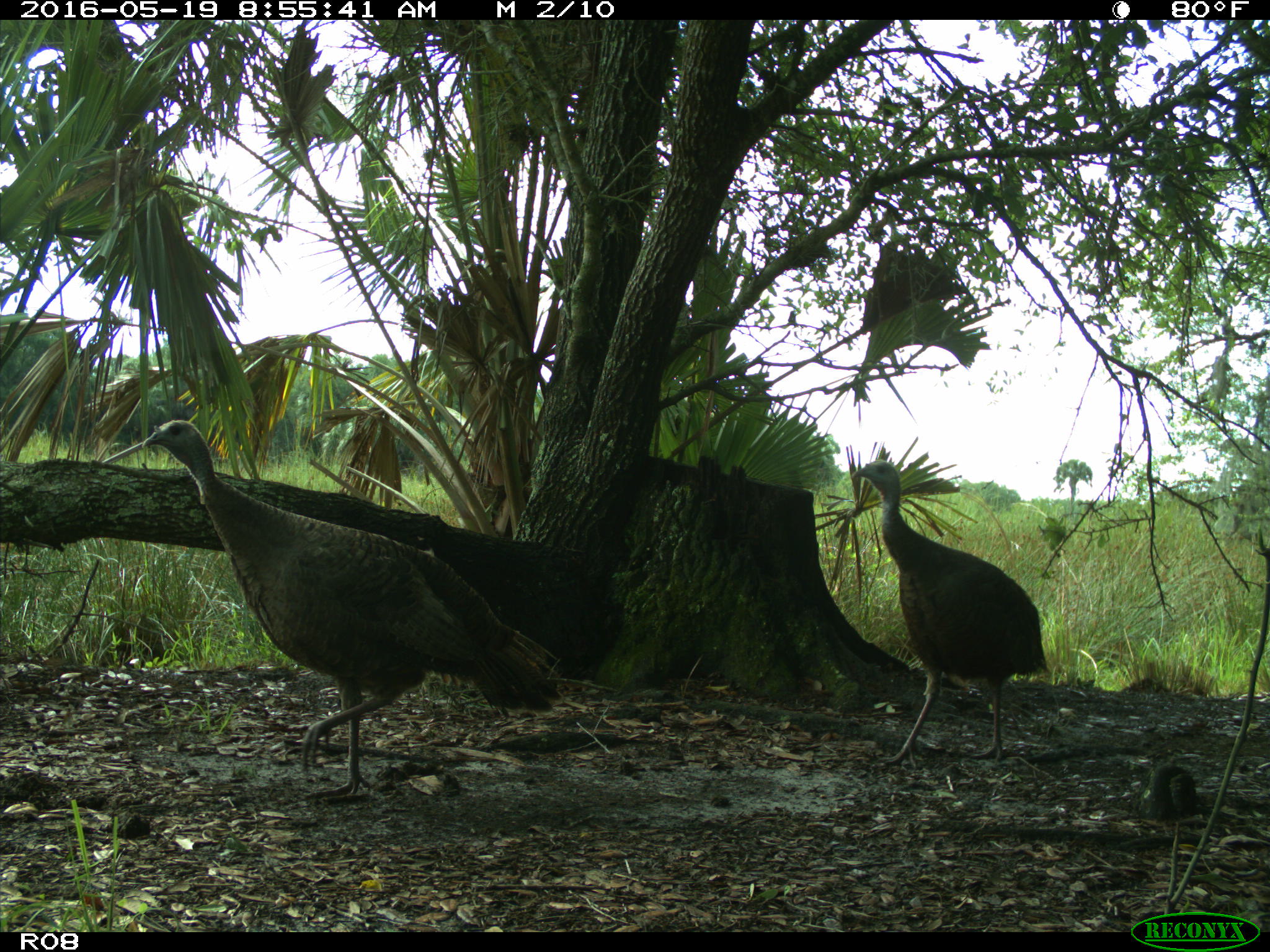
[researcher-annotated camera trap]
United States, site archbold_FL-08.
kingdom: Animalia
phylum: Chordata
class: Aves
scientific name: Aves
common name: birds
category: unidentified bird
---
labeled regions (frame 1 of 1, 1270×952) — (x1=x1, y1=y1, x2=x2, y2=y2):
animal: (x1=141, y1=418, x2=561, y2=804); (x1=850, y1=458, x2=1053, y2=770)